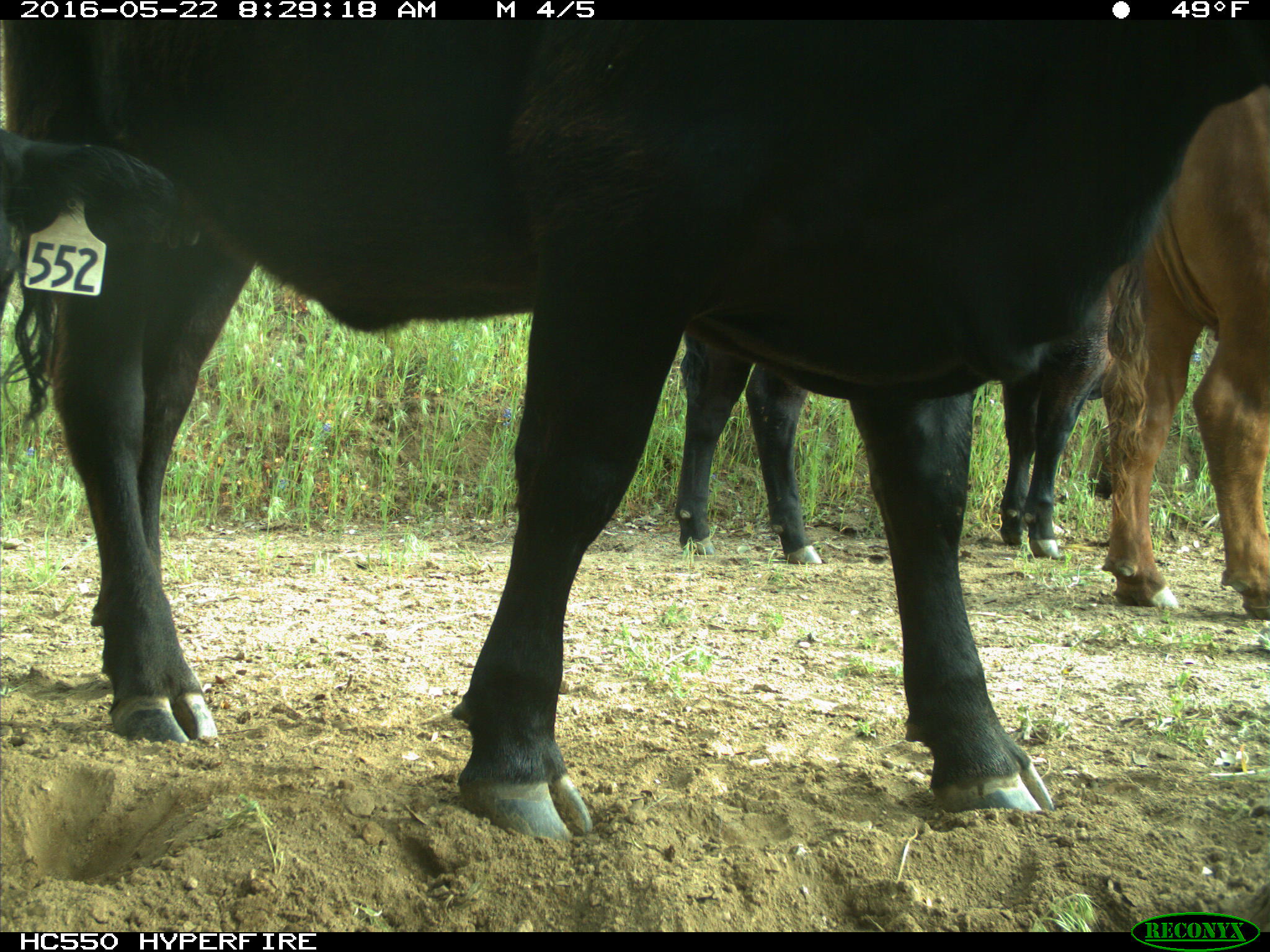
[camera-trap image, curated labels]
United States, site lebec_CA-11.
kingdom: Animalia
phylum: Chordata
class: Mammalia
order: Artiodactyla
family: Bovidae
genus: Bos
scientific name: Bos taurus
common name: domestic cow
Bos taurus (domestic cow).